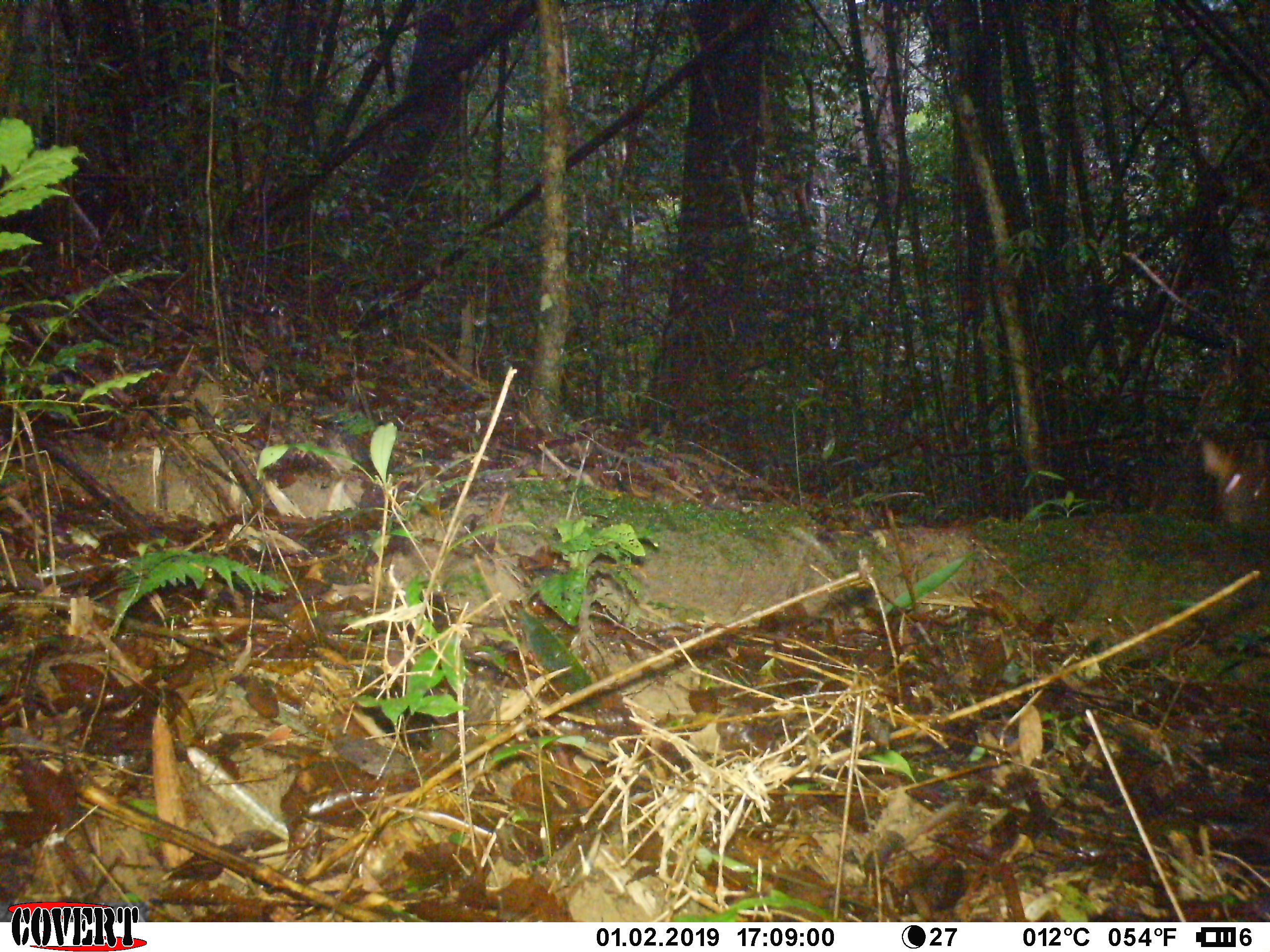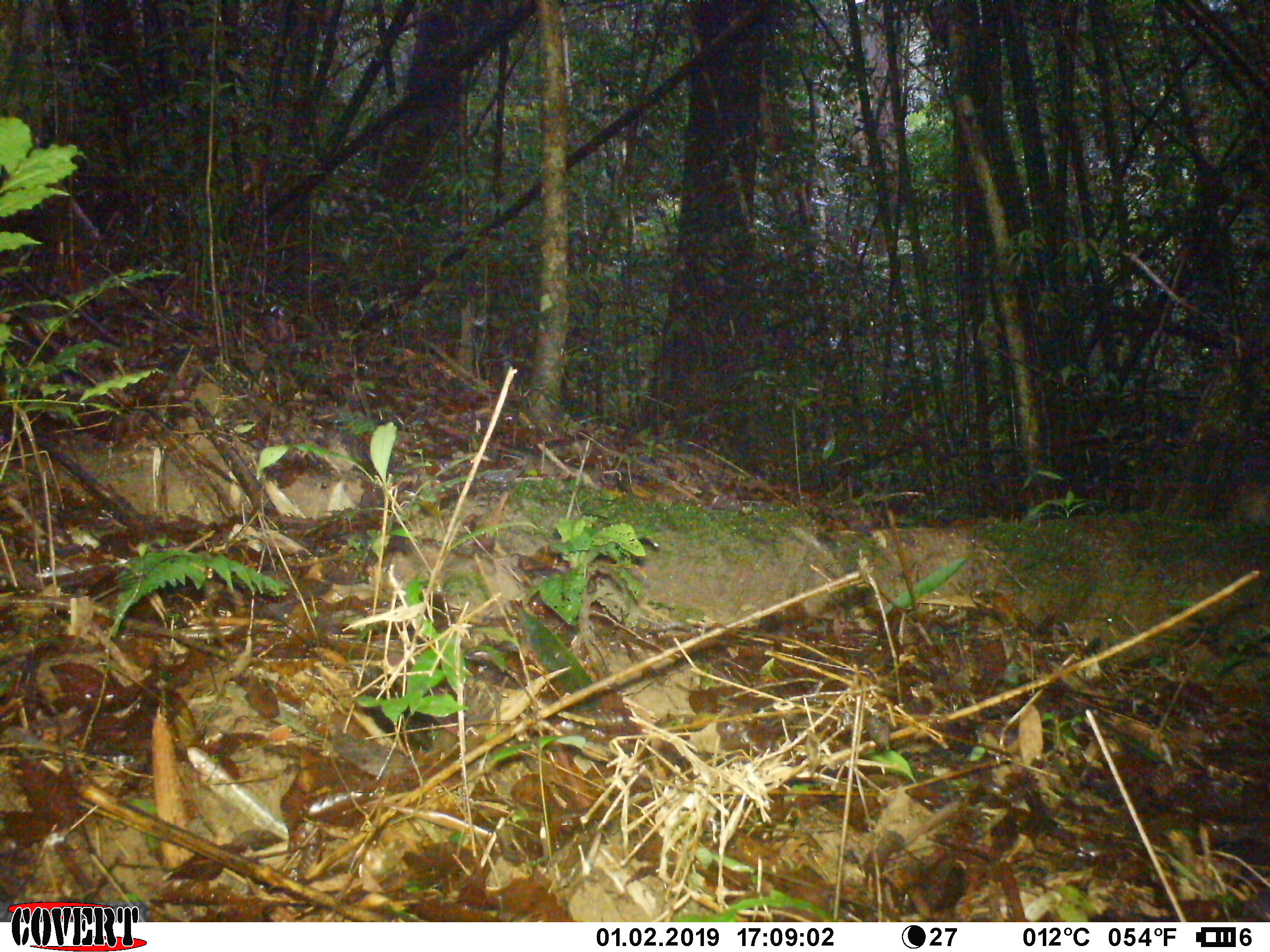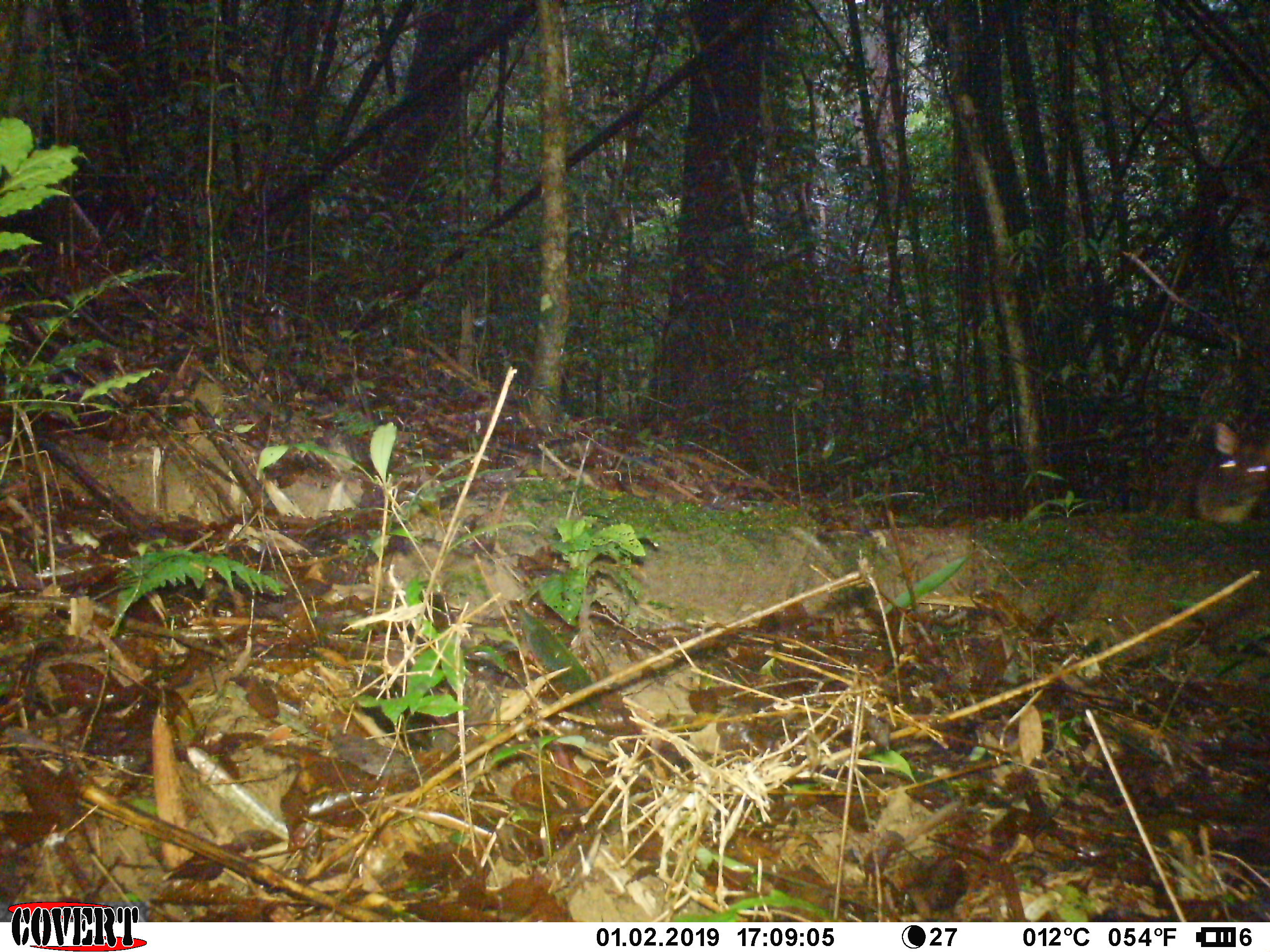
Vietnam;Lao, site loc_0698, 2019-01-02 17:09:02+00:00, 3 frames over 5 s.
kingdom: Animalia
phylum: Chordata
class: Mammalia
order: Artiodactyla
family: Cervidae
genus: Muntiacus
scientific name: Muntiacus rooseveltorum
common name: roosevelt's muntjac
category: roosevelts muntjac group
Roosevelts muntjac group (roosevelt's muntjac) (Muntiacus rooseveltorum). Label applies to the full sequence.